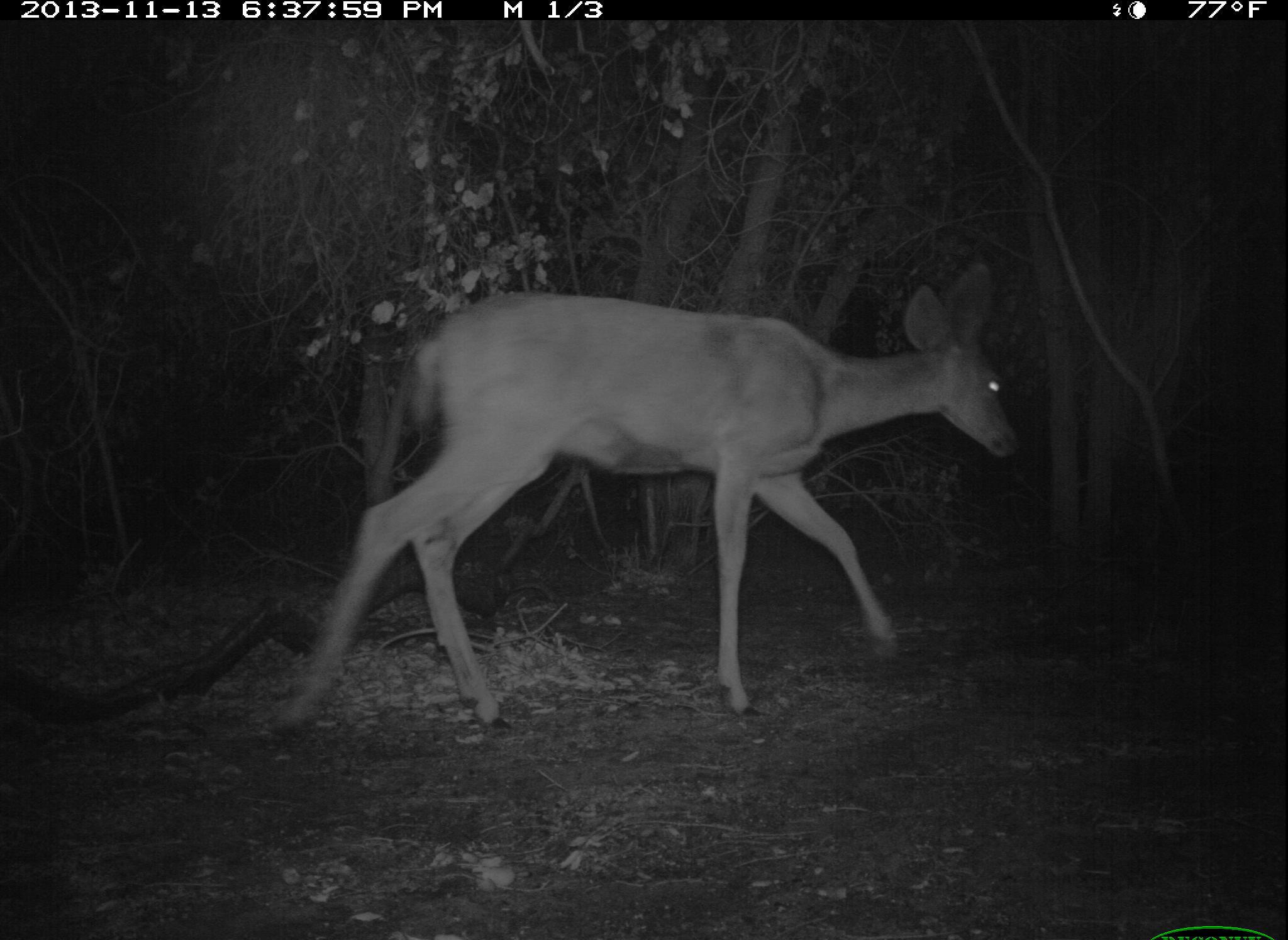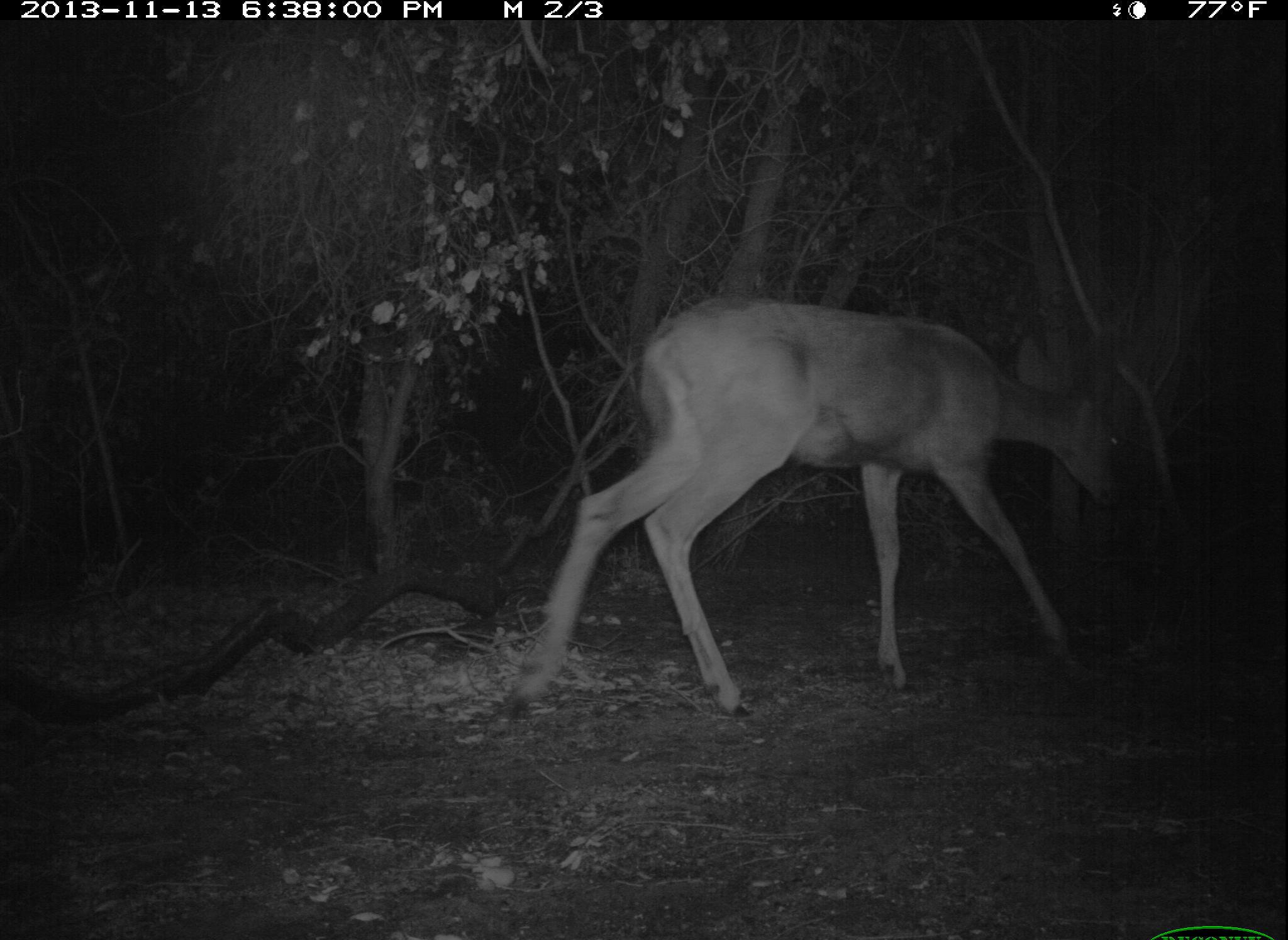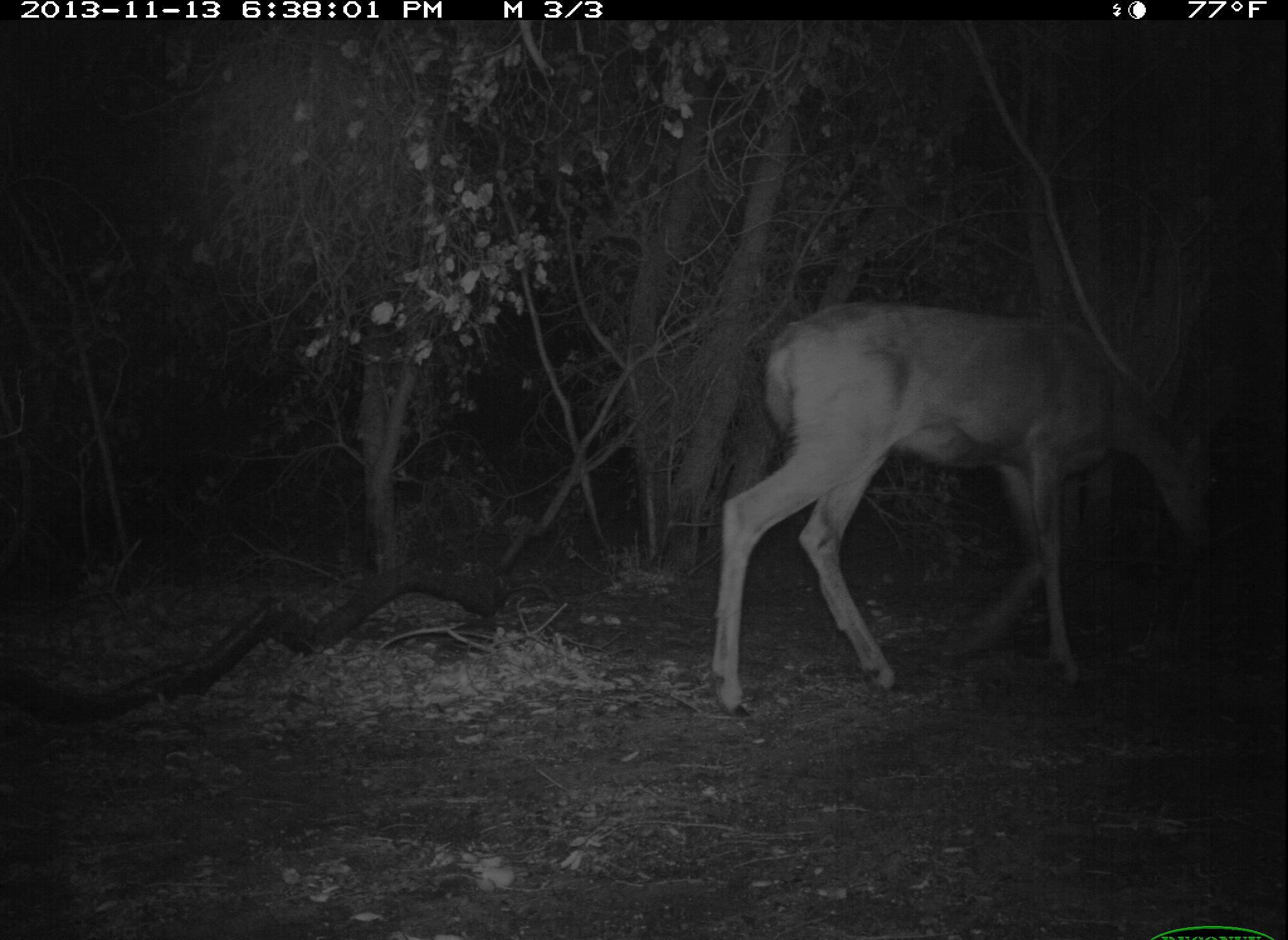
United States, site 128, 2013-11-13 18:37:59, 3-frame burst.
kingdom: Animalia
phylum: Chordata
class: Mammalia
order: Artiodactyla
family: Cervidae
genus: Odocoileus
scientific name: Odocoileus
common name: deer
Deer (Odocoileus).